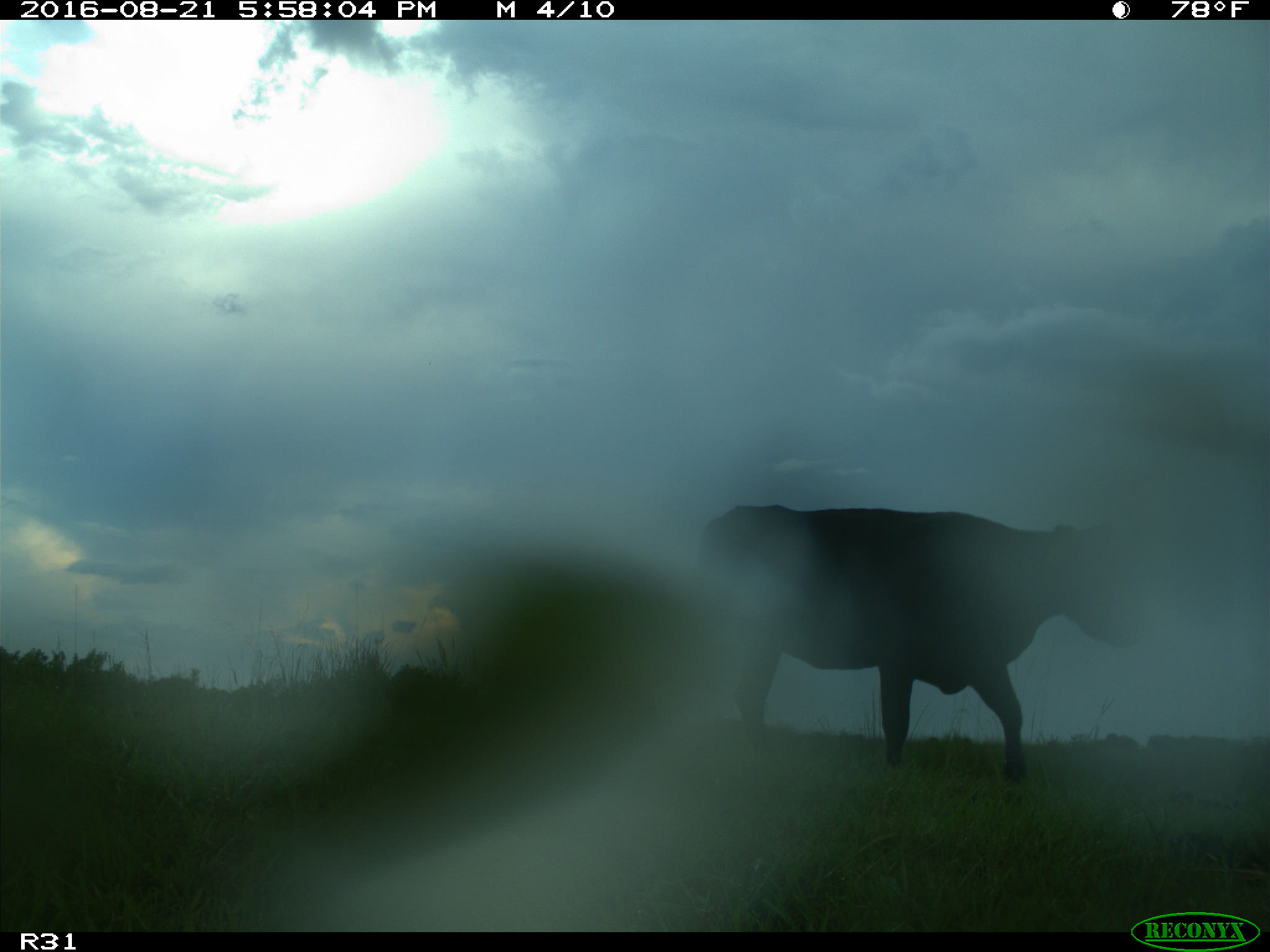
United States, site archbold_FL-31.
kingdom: Animalia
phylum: Chordata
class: Mammalia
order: Artiodactyla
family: Bovidae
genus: Bos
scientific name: Bos taurus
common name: domestic cow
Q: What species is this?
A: Bos taurus (domestic cow).